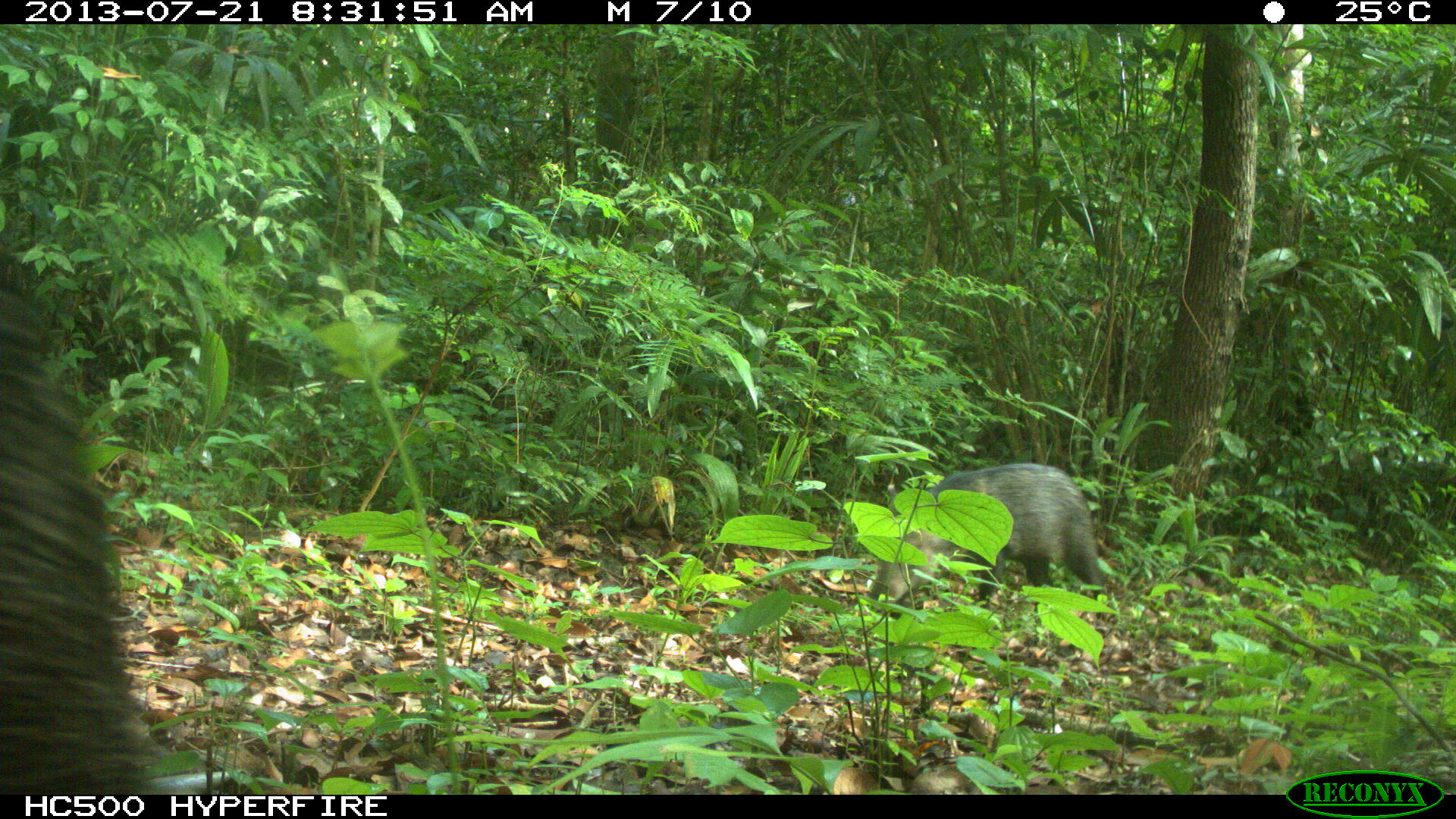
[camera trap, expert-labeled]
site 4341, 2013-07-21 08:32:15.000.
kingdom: Animalia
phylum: Chordata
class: Mammalia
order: Artiodactyla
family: Tayassuidae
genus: Pecari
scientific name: Pecari tajacu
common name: collared peccary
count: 3